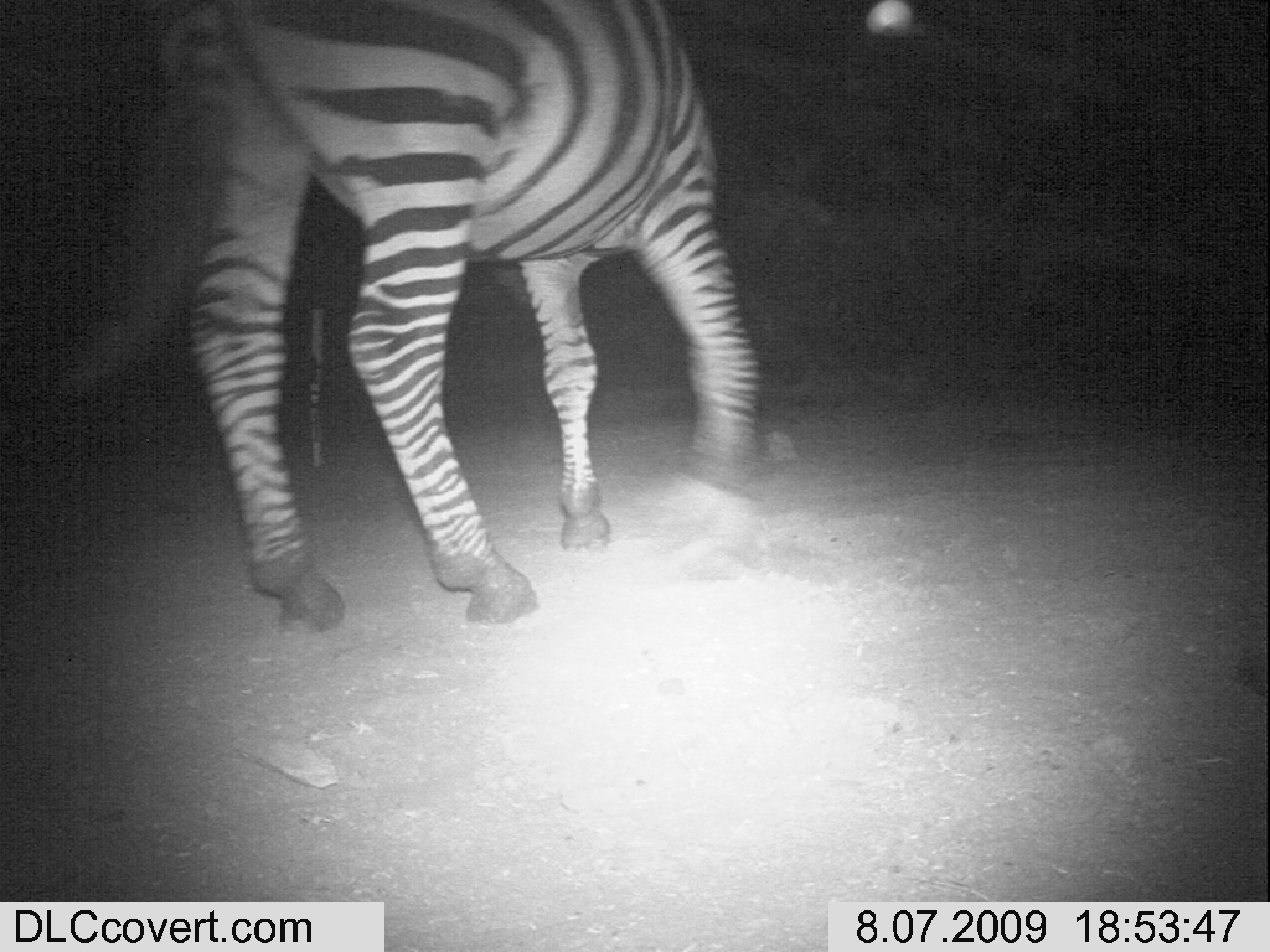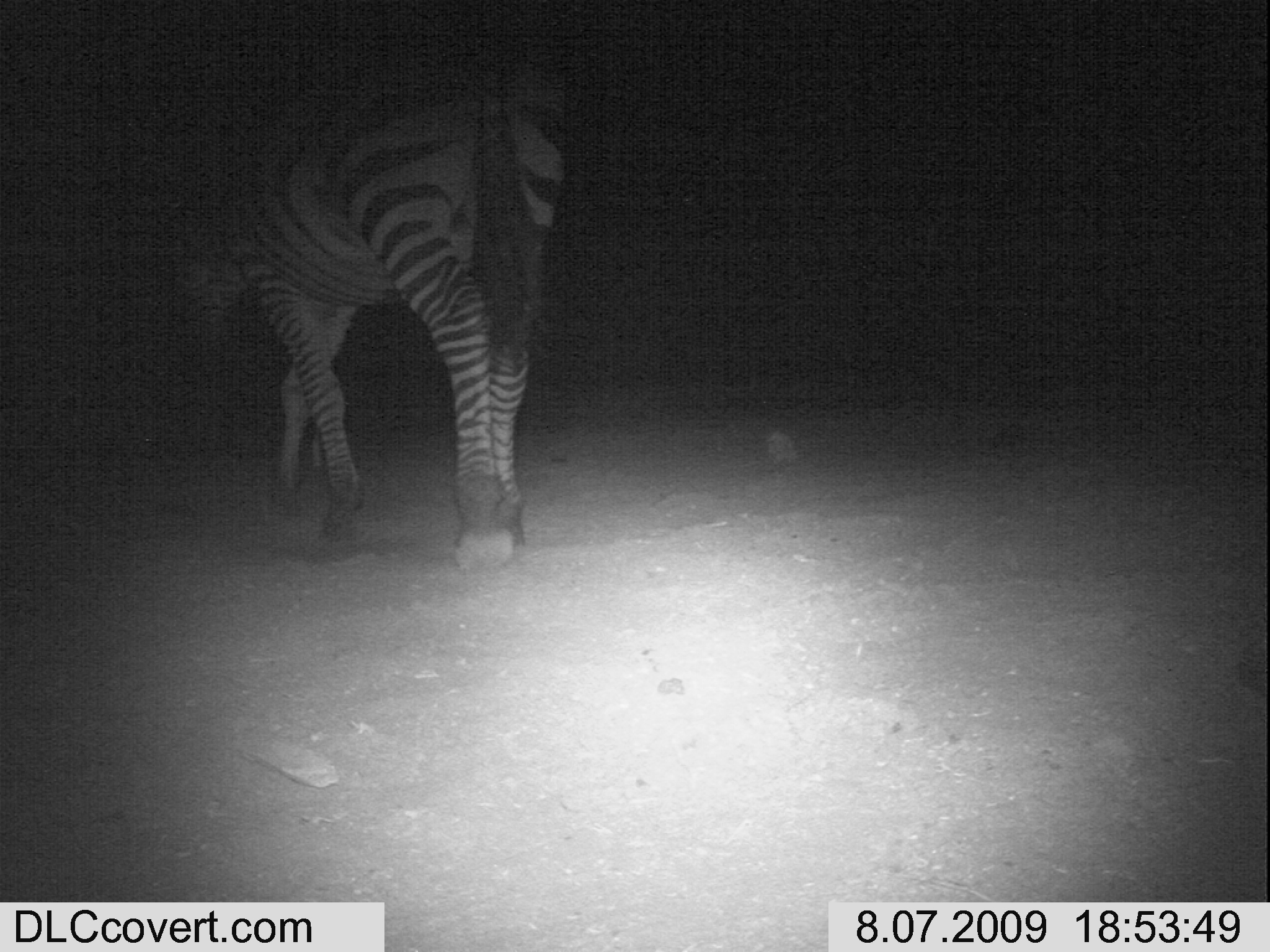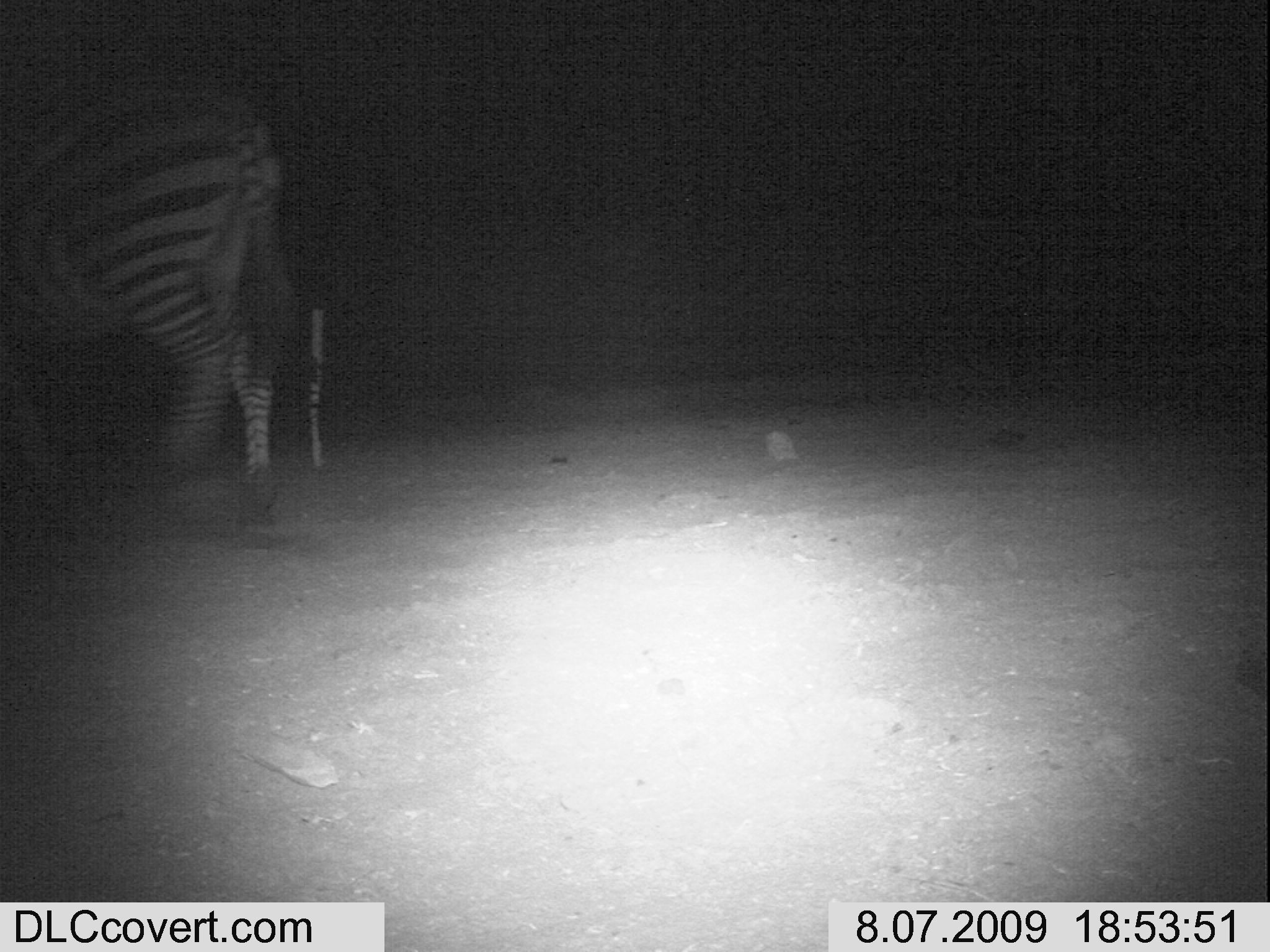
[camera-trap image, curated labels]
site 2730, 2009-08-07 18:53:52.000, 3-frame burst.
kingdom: Animalia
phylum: Chordata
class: Mammalia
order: Perissodactyla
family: Equidae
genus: Equus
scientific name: Equus quagga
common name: plains zebra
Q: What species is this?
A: Equus quagga (plains zebra).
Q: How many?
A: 1.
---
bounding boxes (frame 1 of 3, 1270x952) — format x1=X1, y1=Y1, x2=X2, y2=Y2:
equus quagga: x1=67, y1=0, x2=764, y2=638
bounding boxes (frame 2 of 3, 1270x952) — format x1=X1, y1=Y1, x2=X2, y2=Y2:
equus quagga: x1=185, y1=72, x2=565, y2=574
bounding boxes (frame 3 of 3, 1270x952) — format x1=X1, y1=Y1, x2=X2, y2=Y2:
equus quagga: x1=0, y1=85, x2=292, y2=548